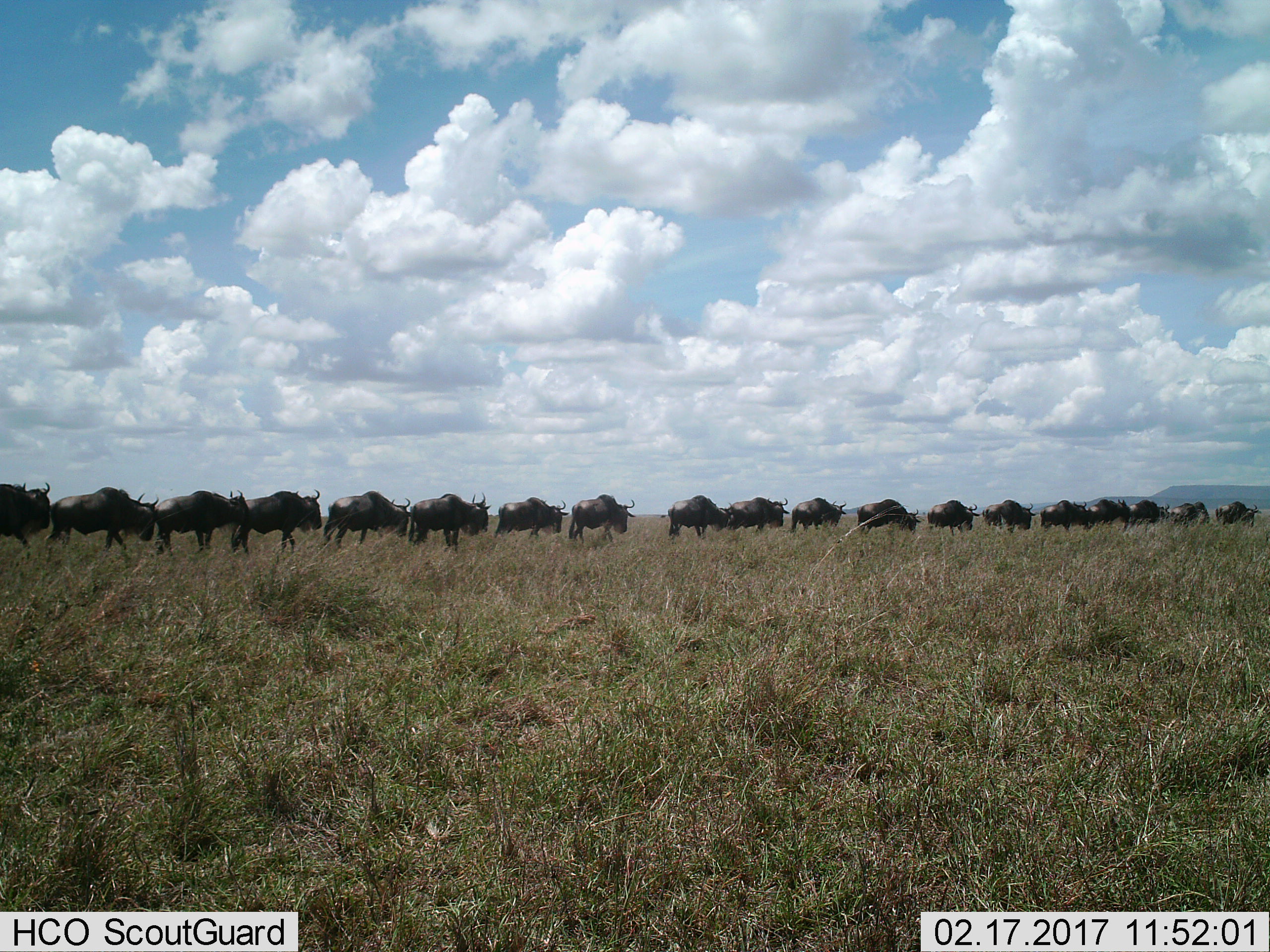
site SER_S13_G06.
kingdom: Animalia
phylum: Chordata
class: Mammalia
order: Artiodactyla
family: Bovidae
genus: Connochaetes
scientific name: Connochaetes taurinus taurinus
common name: blue wildebeest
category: wildebeestblue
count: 11-50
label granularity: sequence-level